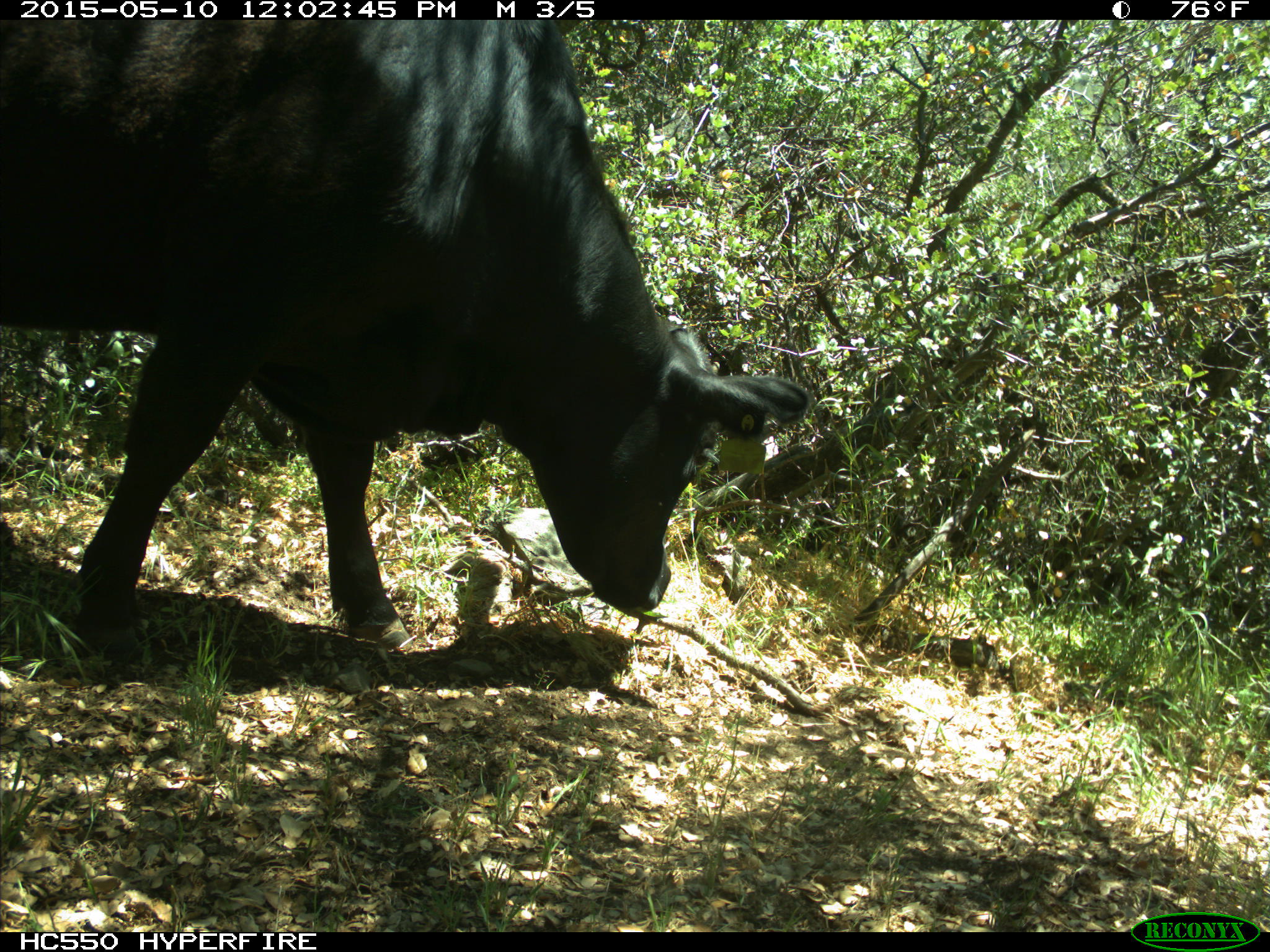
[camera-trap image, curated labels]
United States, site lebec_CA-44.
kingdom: Animalia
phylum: Chordata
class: Mammalia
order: Artiodactyla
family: Bovidae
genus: Bos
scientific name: Bos taurus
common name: domestic cow